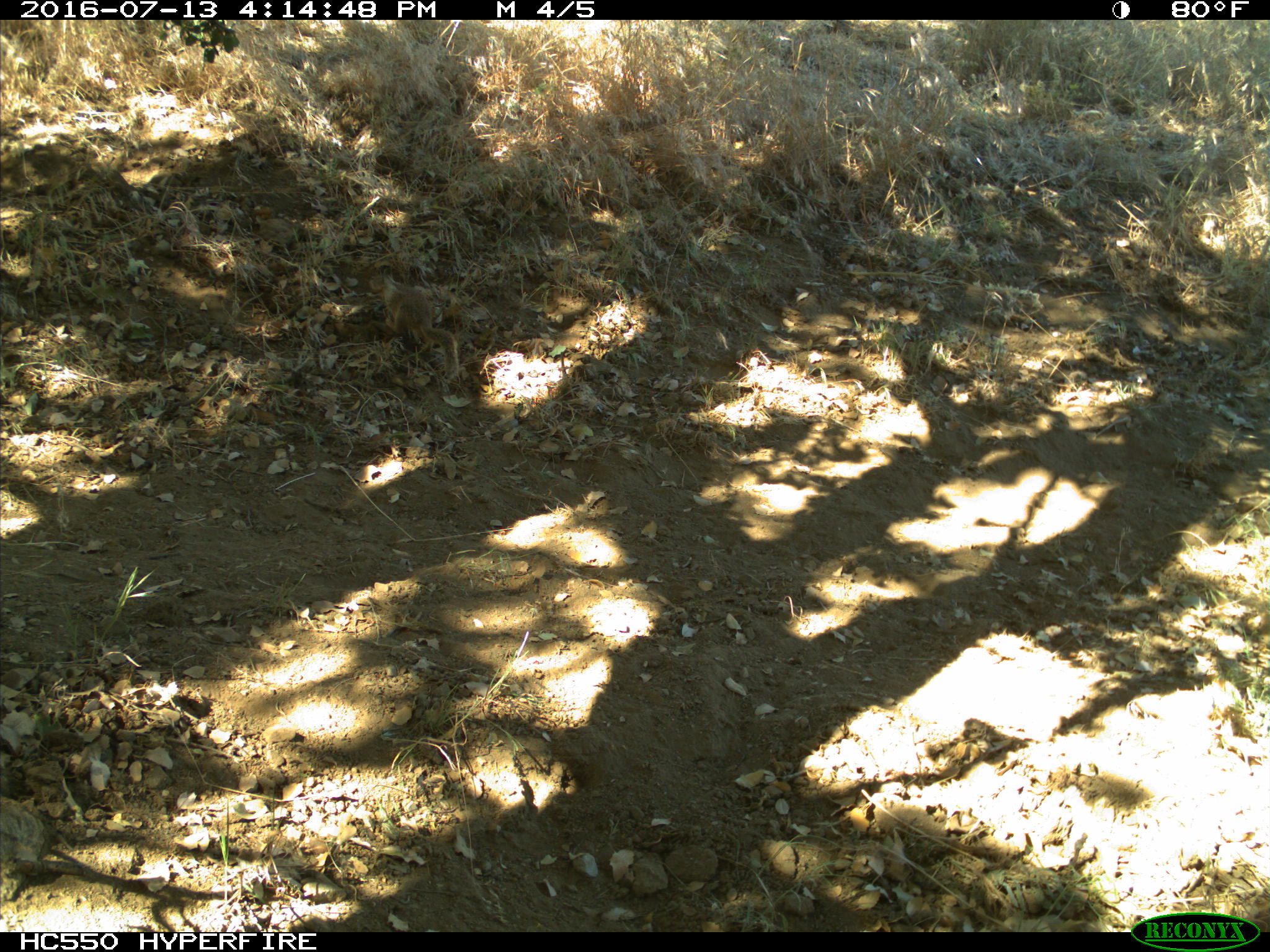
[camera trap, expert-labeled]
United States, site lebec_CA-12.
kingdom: Animalia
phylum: Chordata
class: Mammalia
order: Rodentia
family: Sciuridae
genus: Otospermophilus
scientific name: Otospermophilus beecheyi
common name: california ground squirrel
Otospermophilus beecheyi (california ground squirrel).